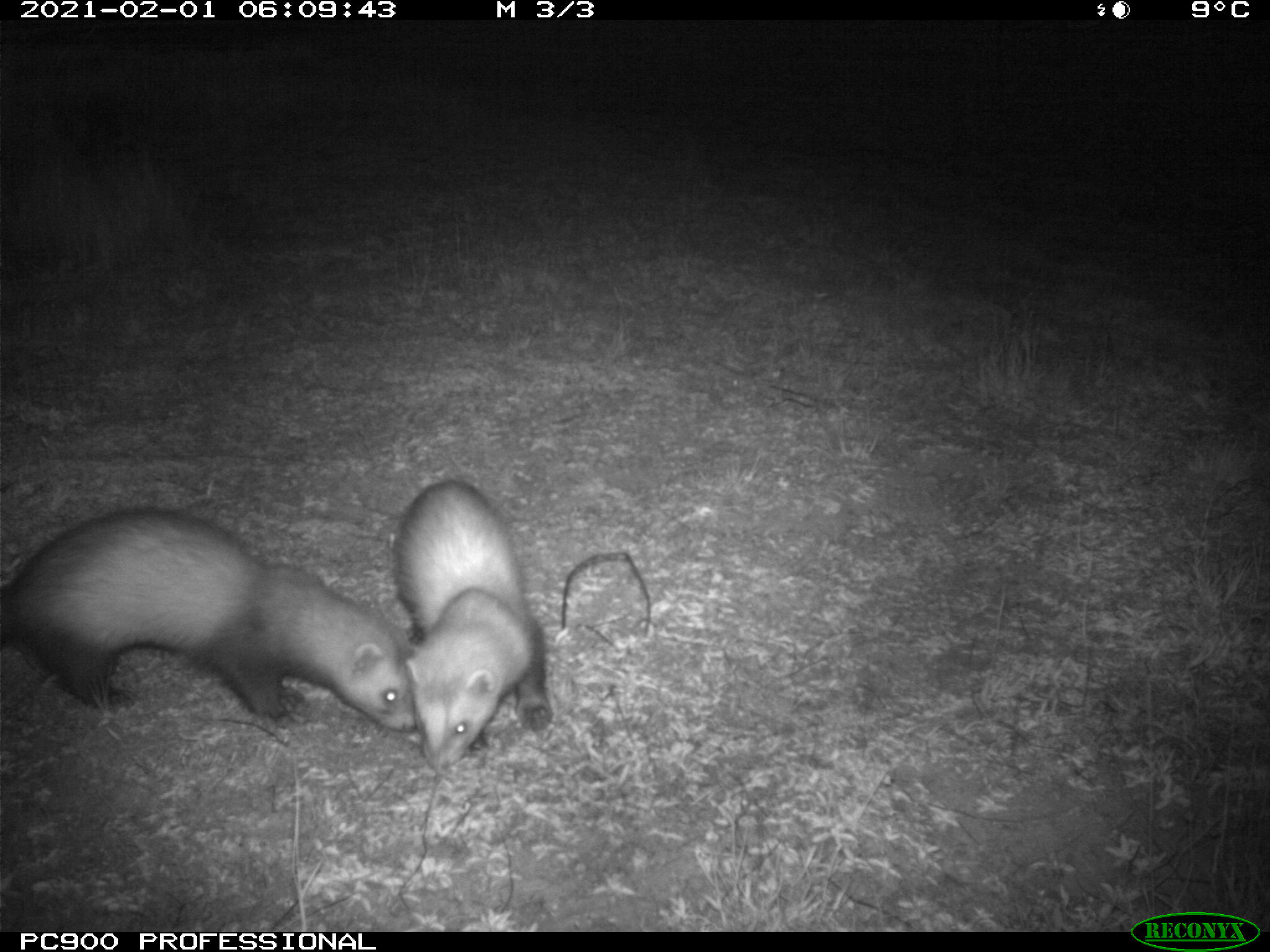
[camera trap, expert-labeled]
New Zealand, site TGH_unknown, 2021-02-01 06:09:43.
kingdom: Animalia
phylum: Chordata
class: Mammalia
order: Carnivora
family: Mustelidae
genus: Mustela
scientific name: Mustela furo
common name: ferret